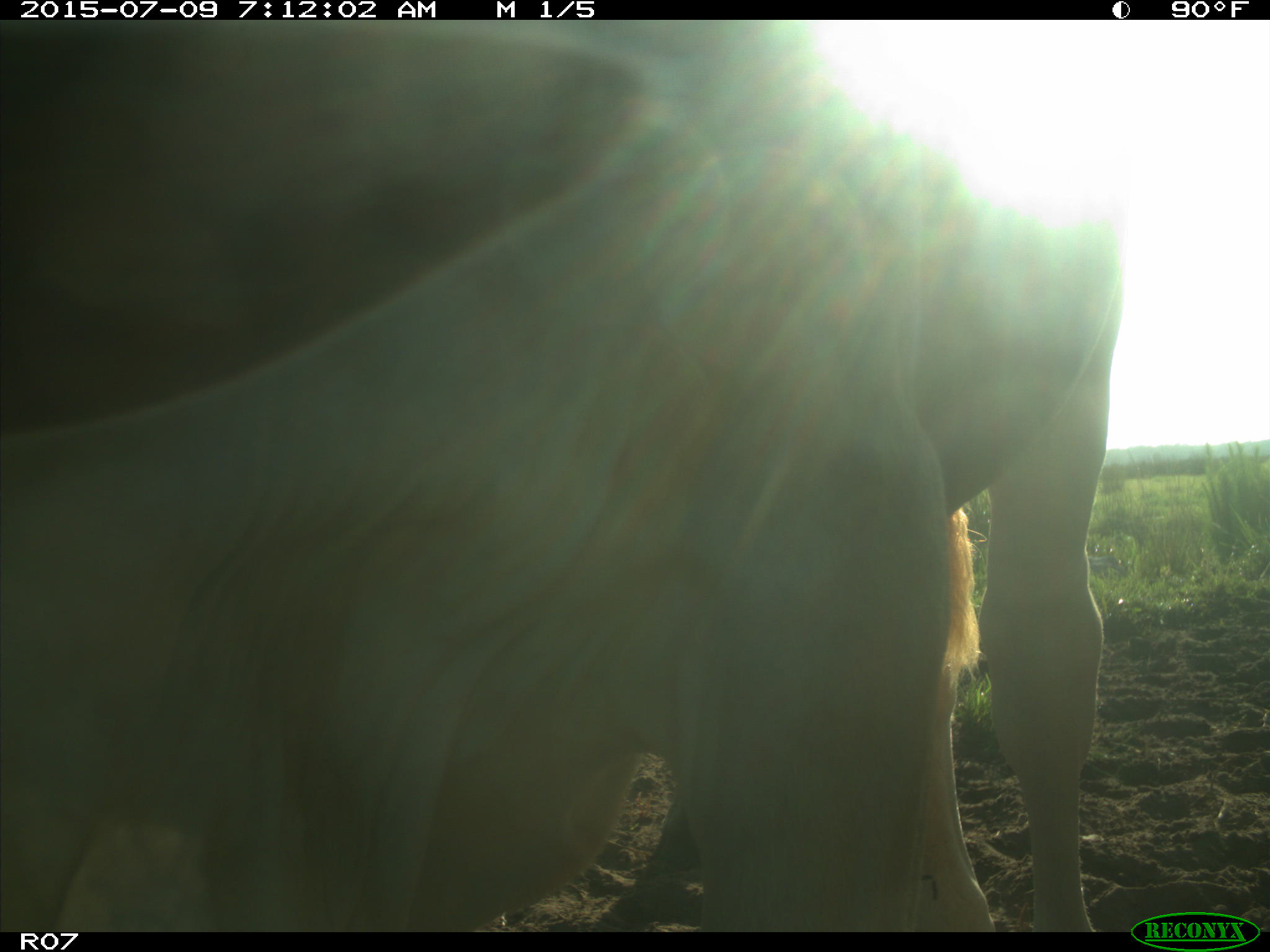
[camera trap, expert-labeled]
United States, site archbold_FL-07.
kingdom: Animalia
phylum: Chordata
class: Mammalia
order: Artiodactyla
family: Bovidae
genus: Bos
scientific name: Bos taurus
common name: domestic cow